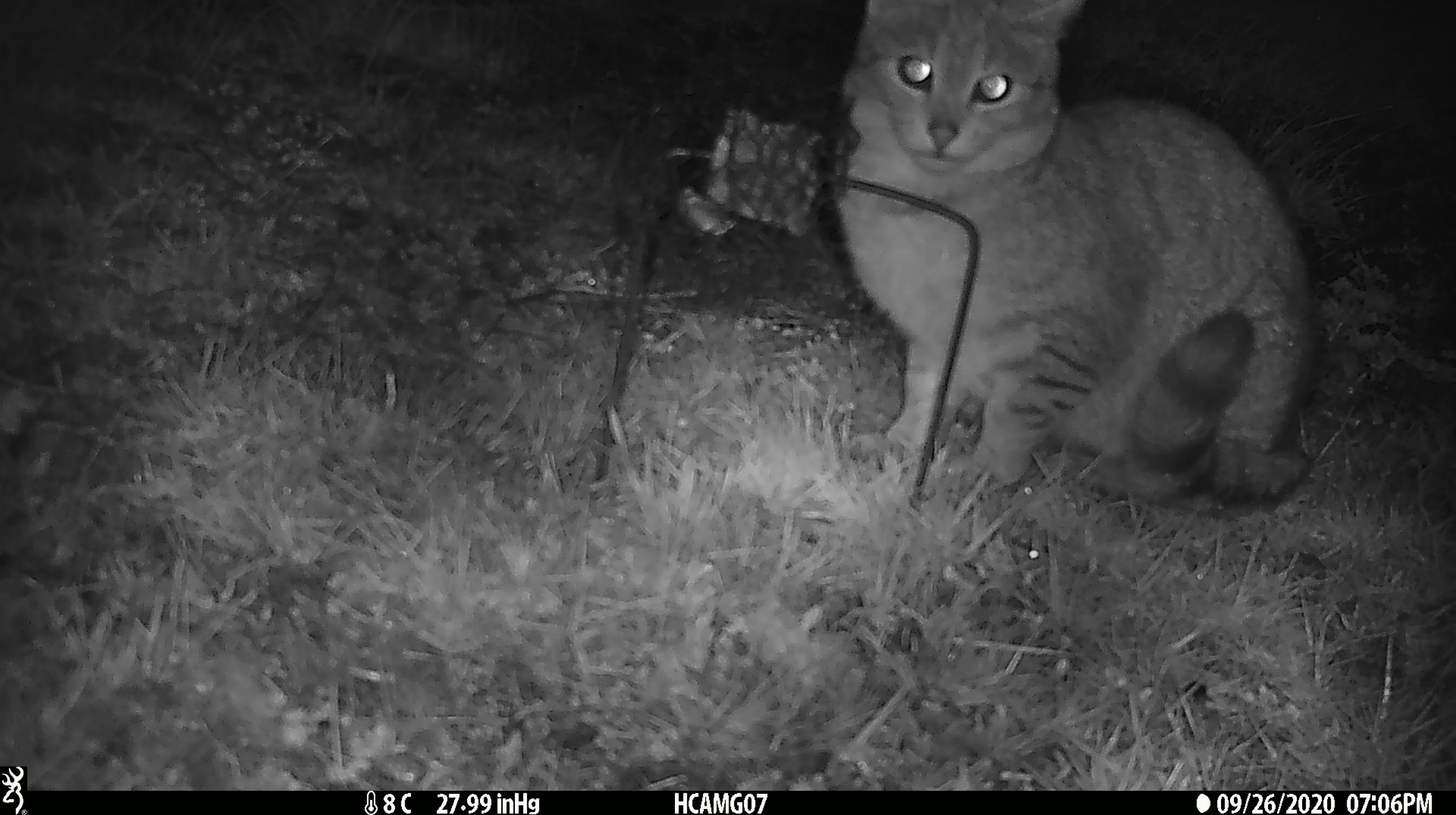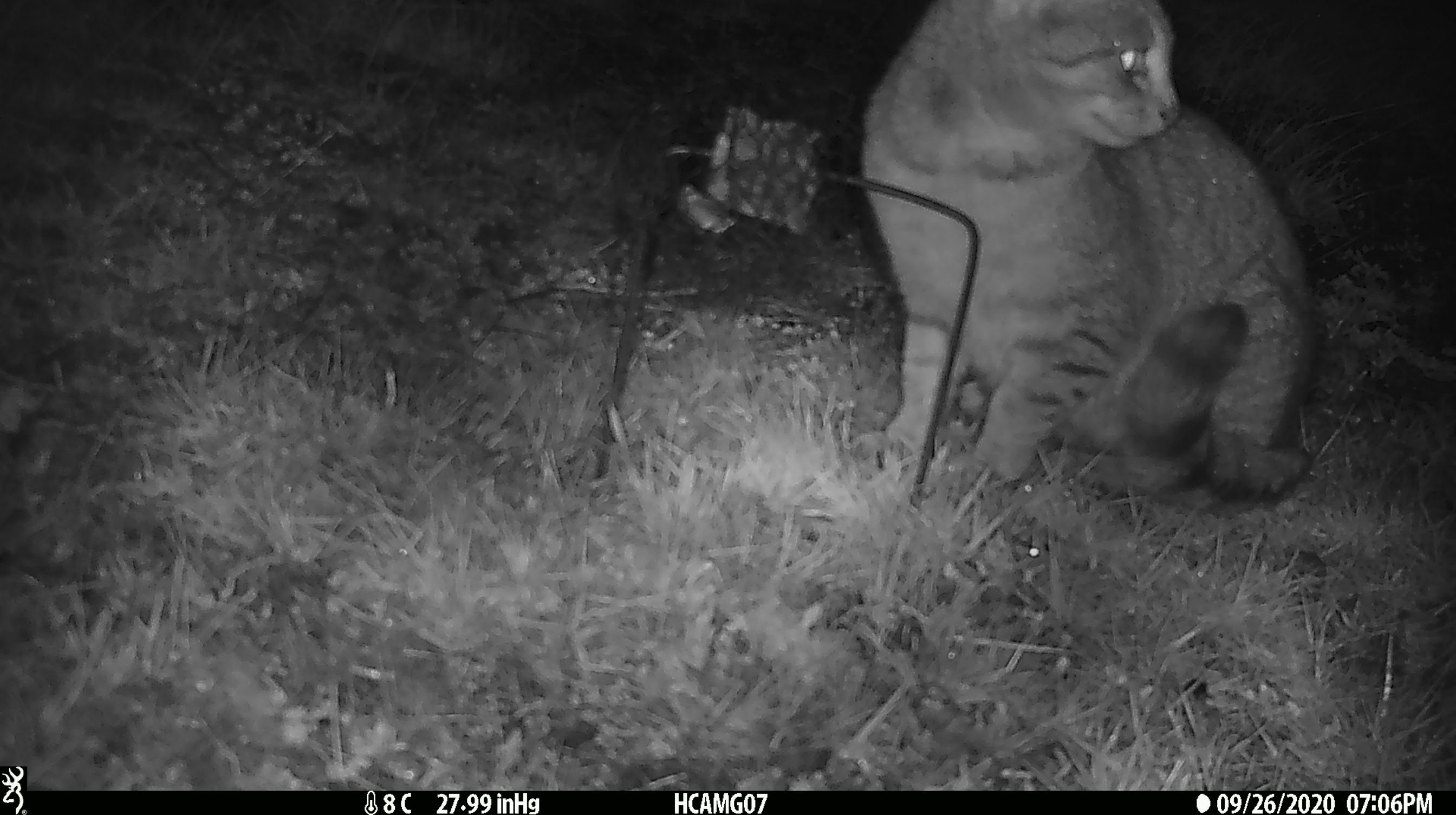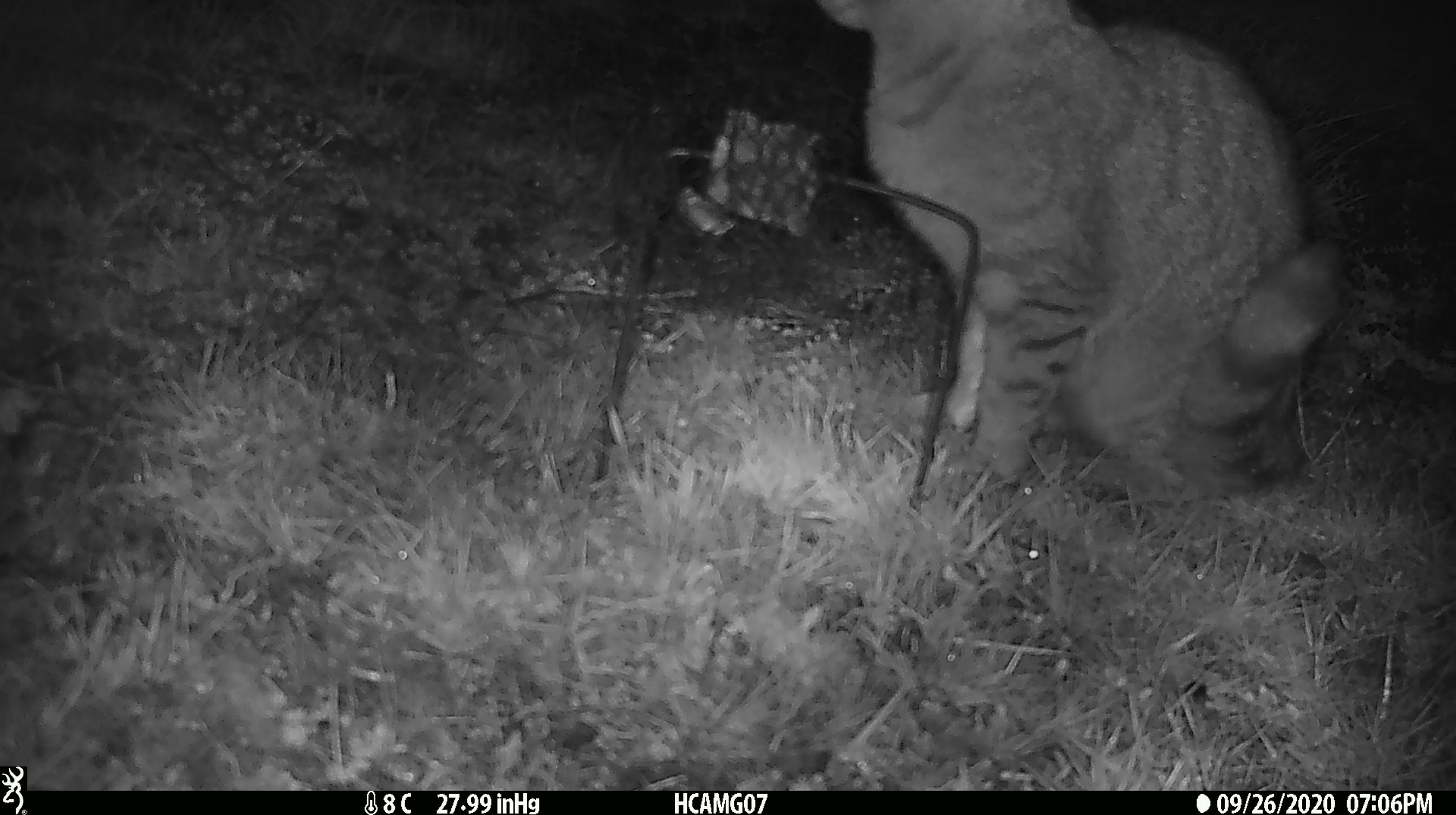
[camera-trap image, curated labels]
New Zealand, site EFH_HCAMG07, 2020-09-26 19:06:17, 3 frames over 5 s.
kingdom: Animalia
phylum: Chordata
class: Mammalia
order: Carnivora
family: Felidae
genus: Felis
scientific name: Felis catus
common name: domestic cat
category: cat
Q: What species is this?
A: Cat (domestic cat) (Felis catus).